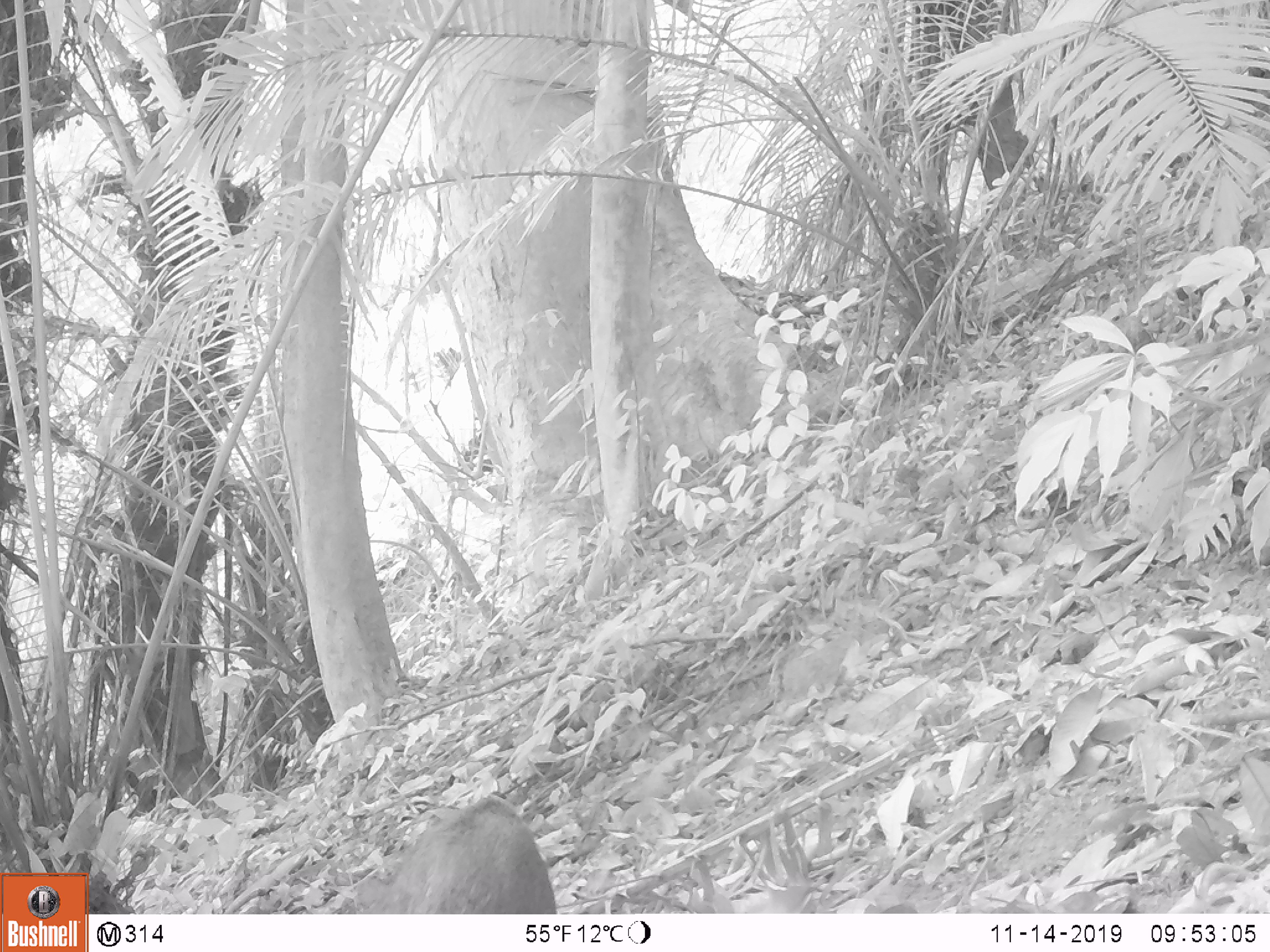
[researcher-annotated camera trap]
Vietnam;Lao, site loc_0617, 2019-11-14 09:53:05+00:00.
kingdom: Animalia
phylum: Chordata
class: Mammalia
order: Artiodactyla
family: Suidae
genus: Sus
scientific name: Sus scrofa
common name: eurasian wild pig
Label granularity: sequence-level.